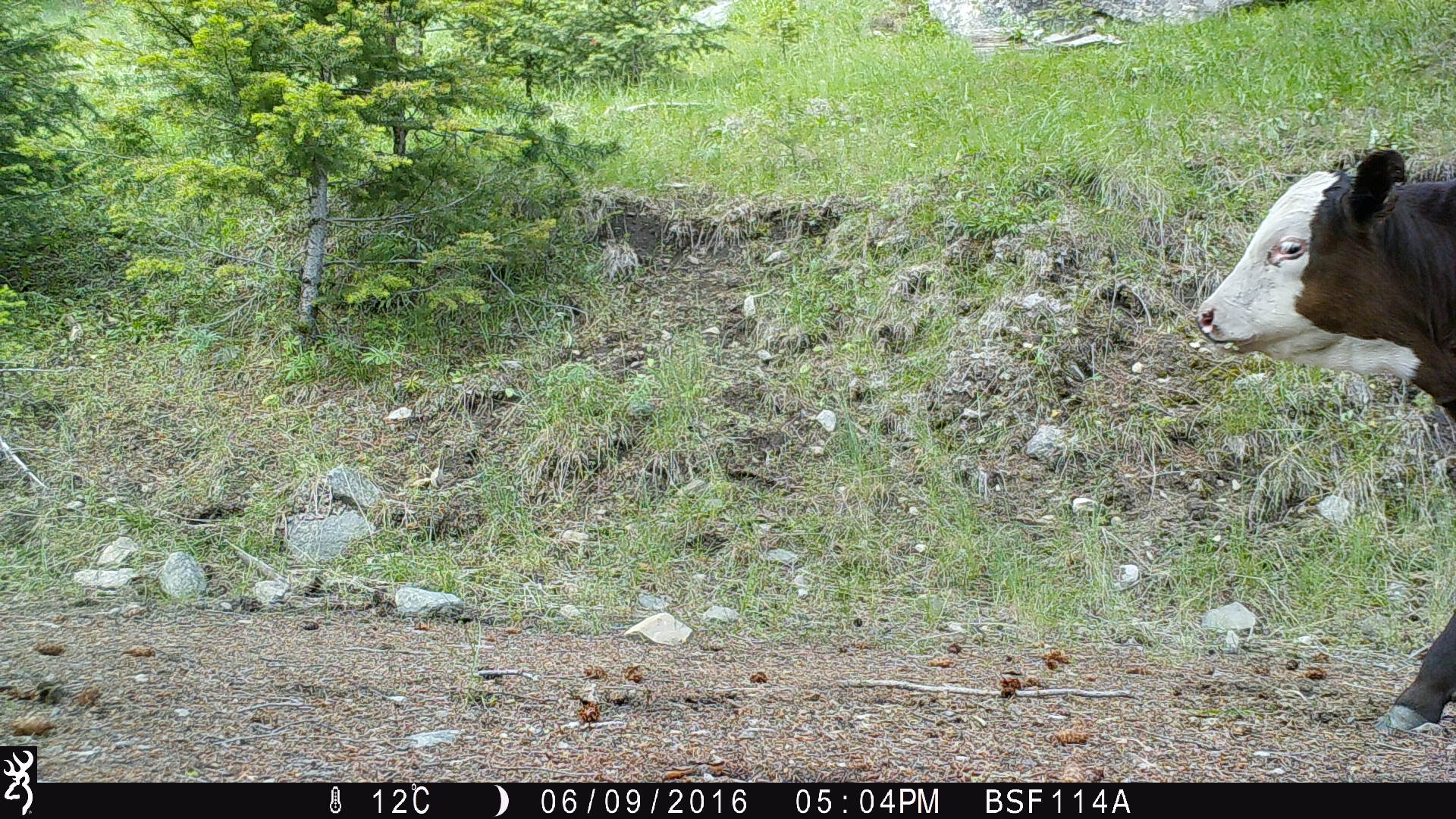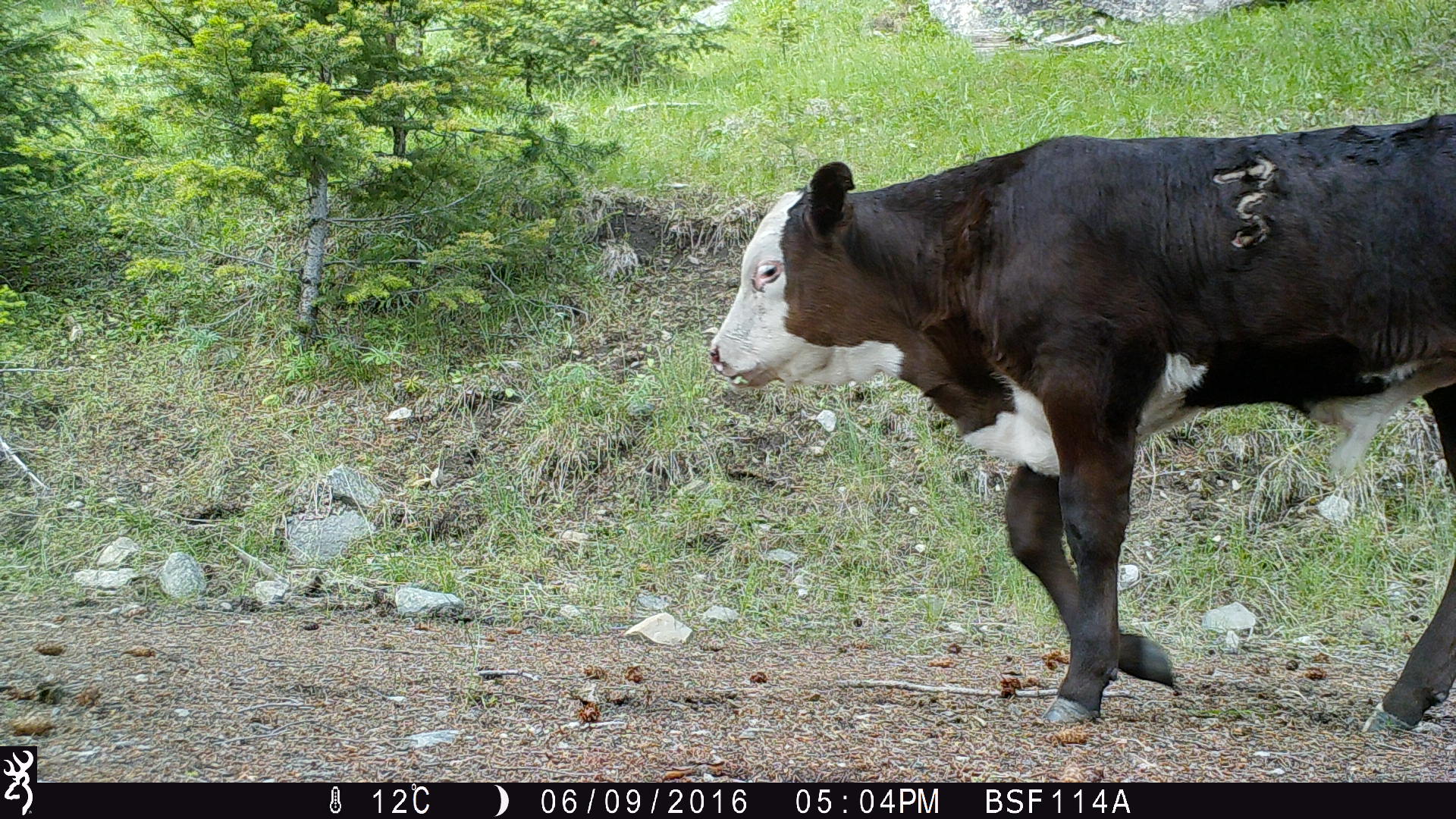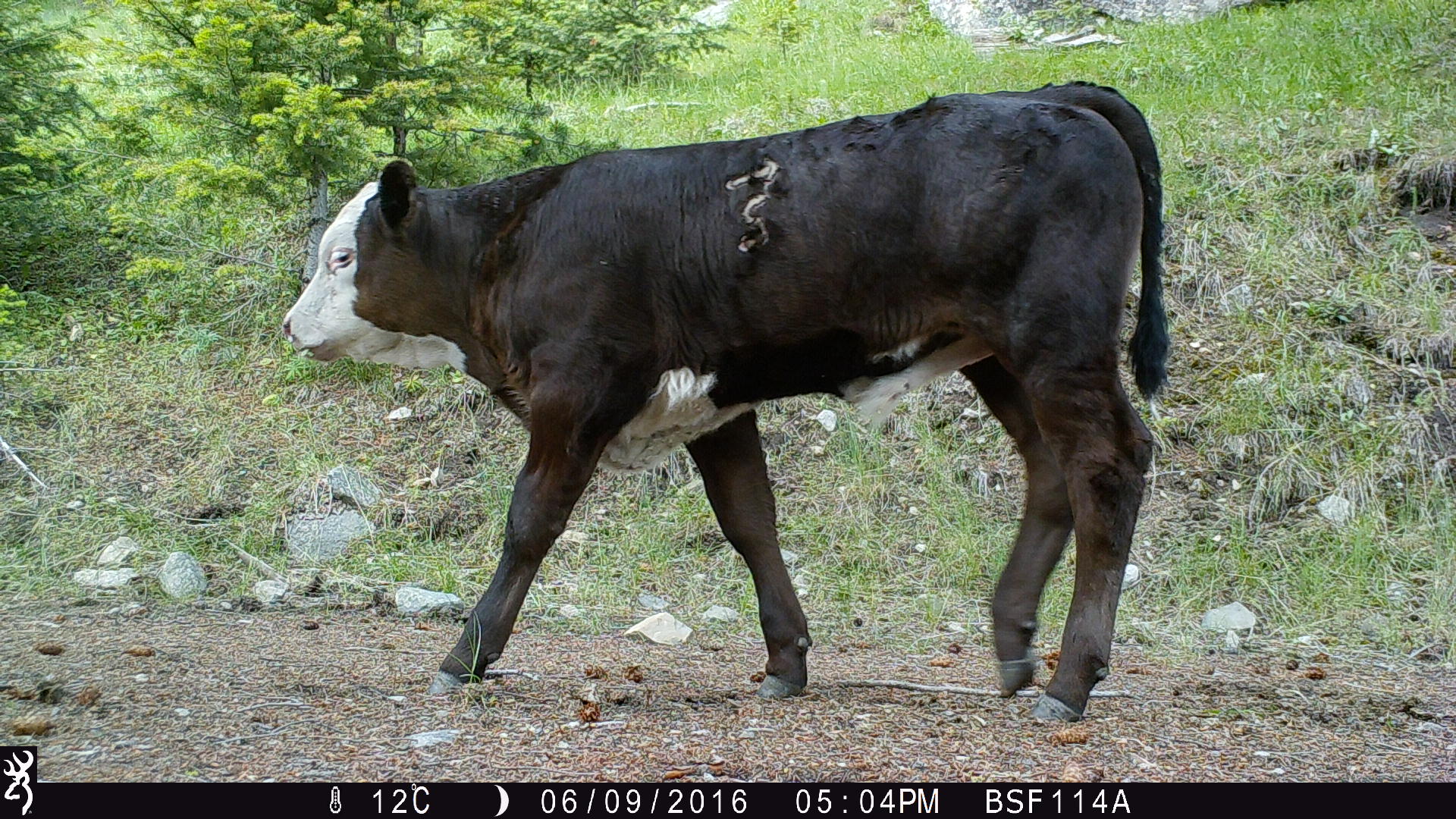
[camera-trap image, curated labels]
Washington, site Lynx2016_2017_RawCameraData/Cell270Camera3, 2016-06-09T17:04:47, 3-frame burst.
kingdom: Animalia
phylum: Chordata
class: Mammalia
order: Artiodactyla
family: Bovidae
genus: Bos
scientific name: Bos taurus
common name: domestic cattle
Domestic cattle (Bos taurus). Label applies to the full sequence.